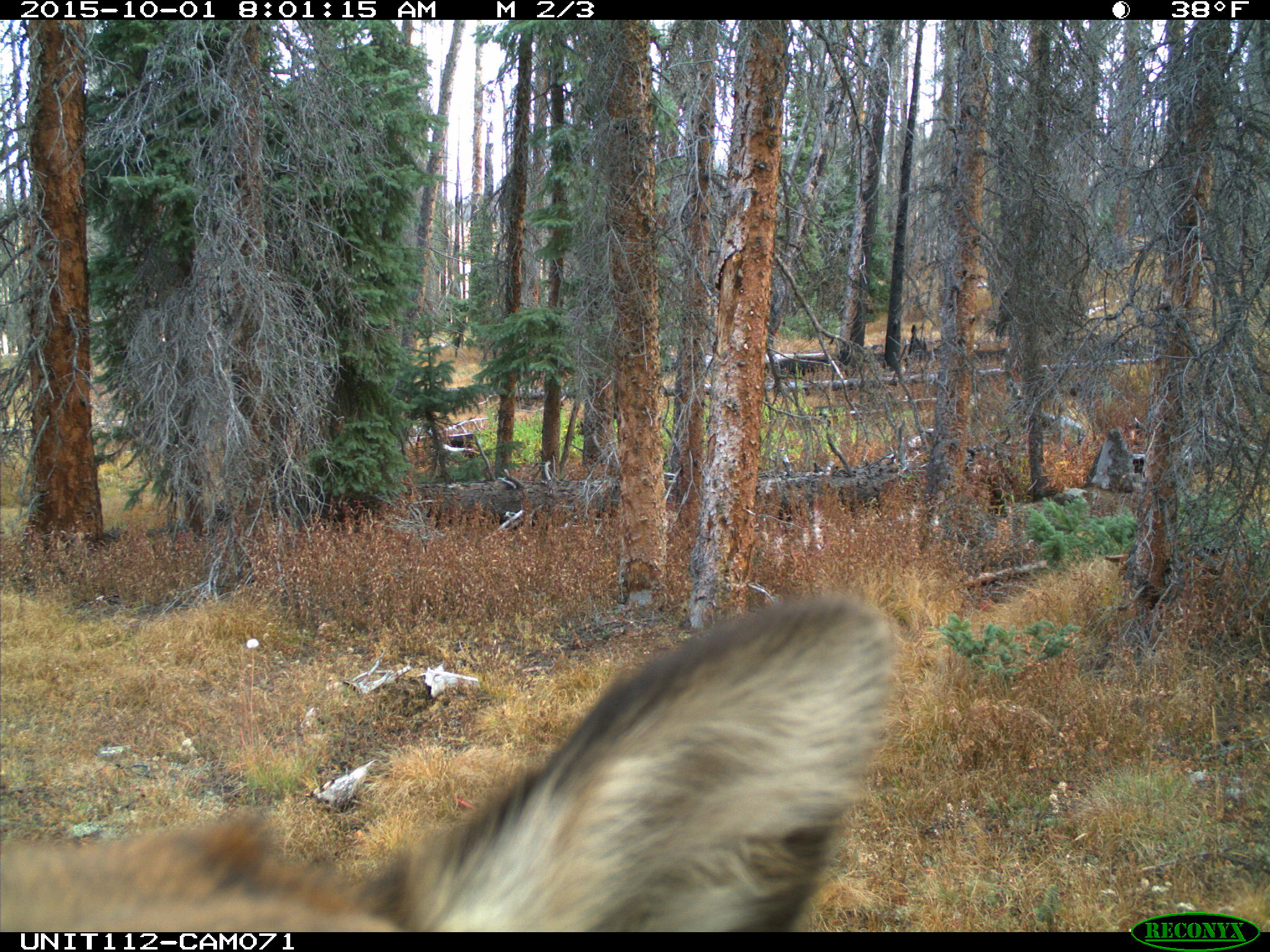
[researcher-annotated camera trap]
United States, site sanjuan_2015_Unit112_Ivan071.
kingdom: Animalia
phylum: Chordata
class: Mammalia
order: Artiodactyla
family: Cervidae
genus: Cervus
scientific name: Cervus elaphus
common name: red deer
Cervus elaphus (red deer).